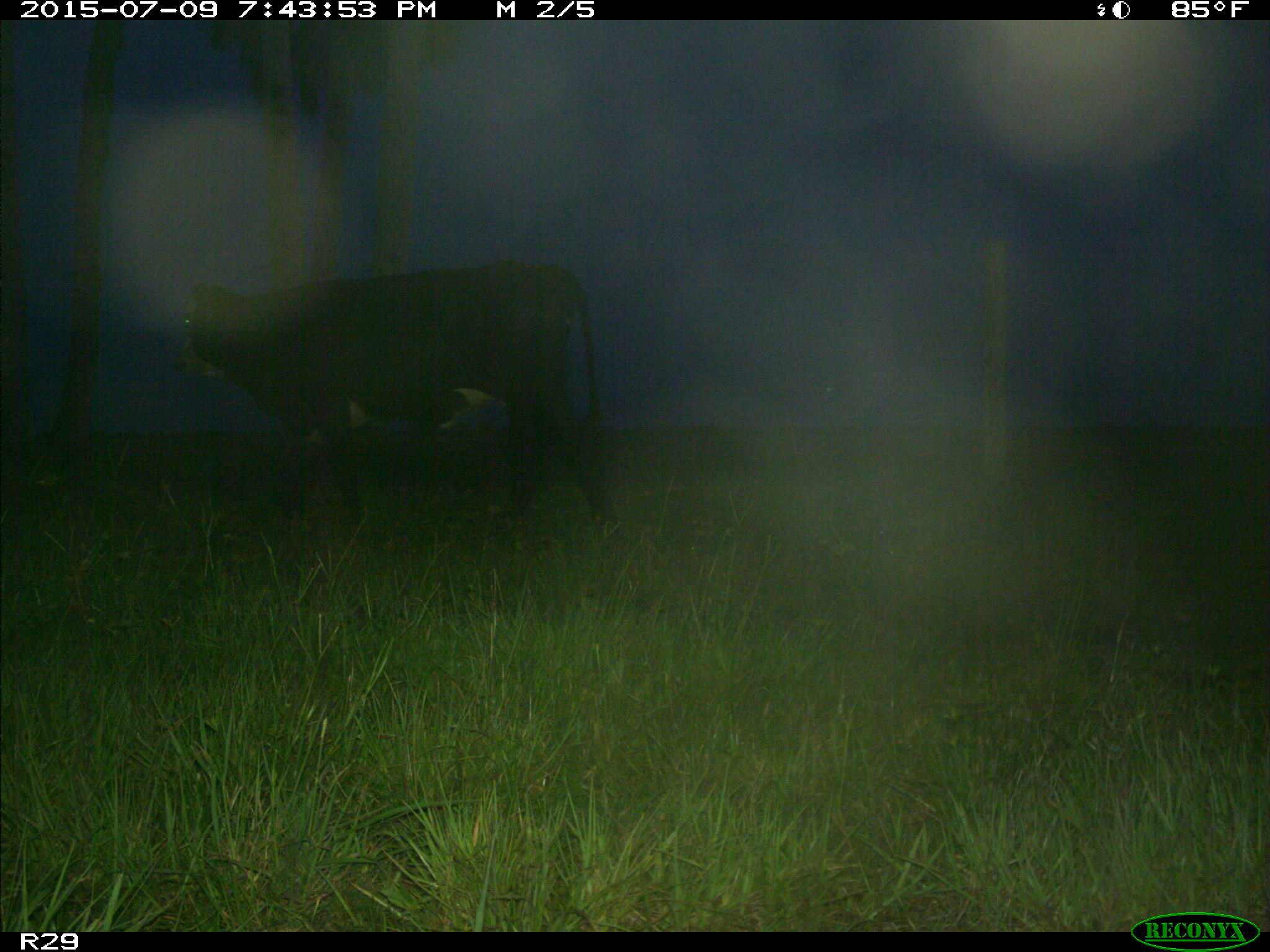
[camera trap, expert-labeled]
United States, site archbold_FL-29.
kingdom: Animalia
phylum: Chordata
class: Mammalia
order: Artiodactyla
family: Bovidae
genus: Bos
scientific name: Bos taurus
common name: domestic cow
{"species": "Bos taurus (domestic cow)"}